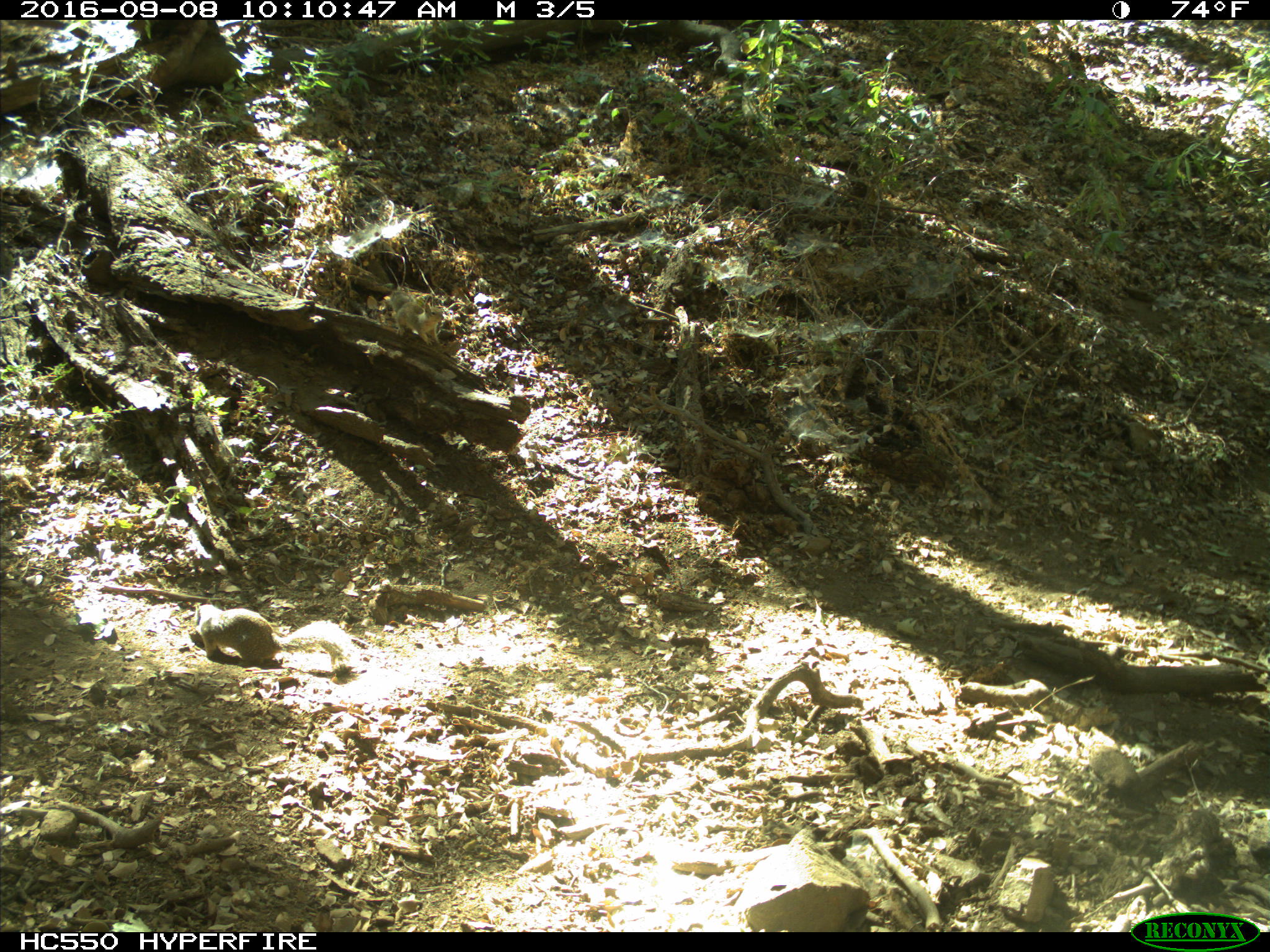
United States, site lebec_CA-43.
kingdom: Animalia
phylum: Chordata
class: Mammalia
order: Rodentia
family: Sciuridae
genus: Otospermophilus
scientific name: Otospermophilus beecheyi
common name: california ground squirrel